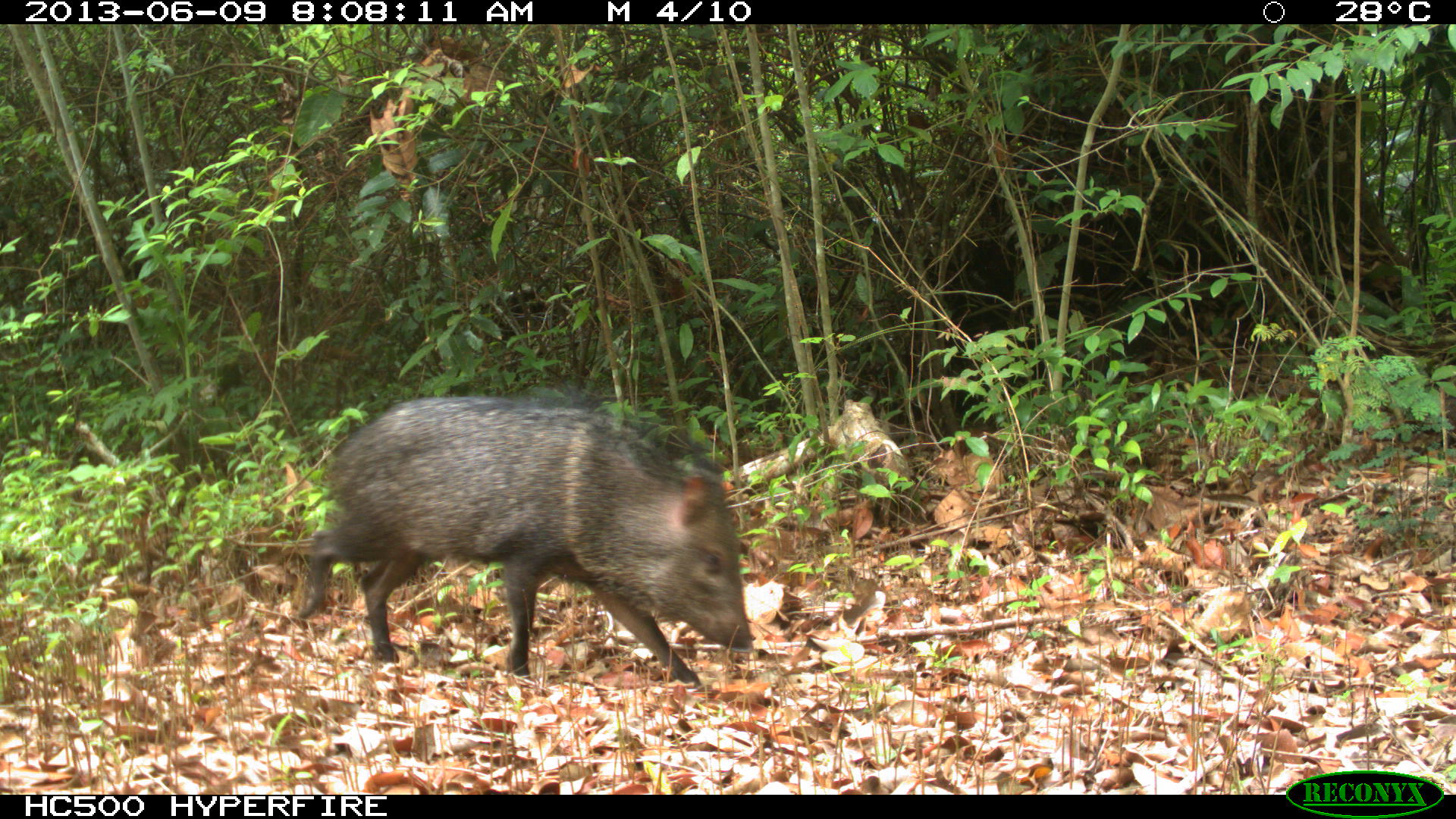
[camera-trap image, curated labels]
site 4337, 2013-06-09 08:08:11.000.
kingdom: Animalia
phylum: Chordata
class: Mammalia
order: Artiodactyla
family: Tayassuidae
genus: Pecari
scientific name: Pecari tajacu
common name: collared peccary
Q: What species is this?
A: Pecari tajacu (collared peccary).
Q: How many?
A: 1.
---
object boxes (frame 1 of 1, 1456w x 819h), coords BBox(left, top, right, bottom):
pecari tajacu: BBox(294, 391, 755, 686)